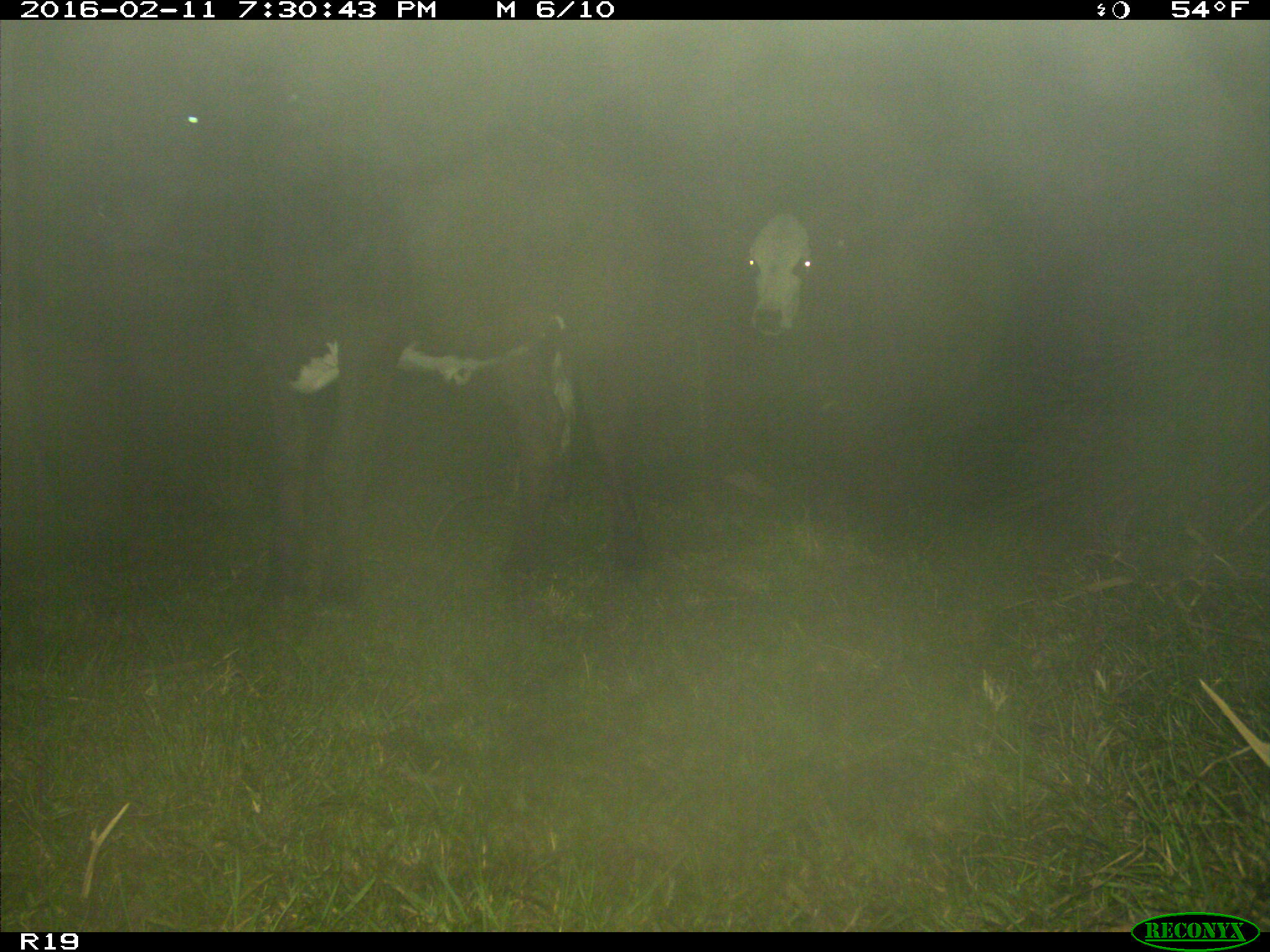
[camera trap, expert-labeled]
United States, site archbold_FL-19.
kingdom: Animalia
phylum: Chordata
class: Mammalia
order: Artiodactyla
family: Bovidae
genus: Bos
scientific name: Bos taurus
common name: domestic cow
Bos taurus (domestic cow).